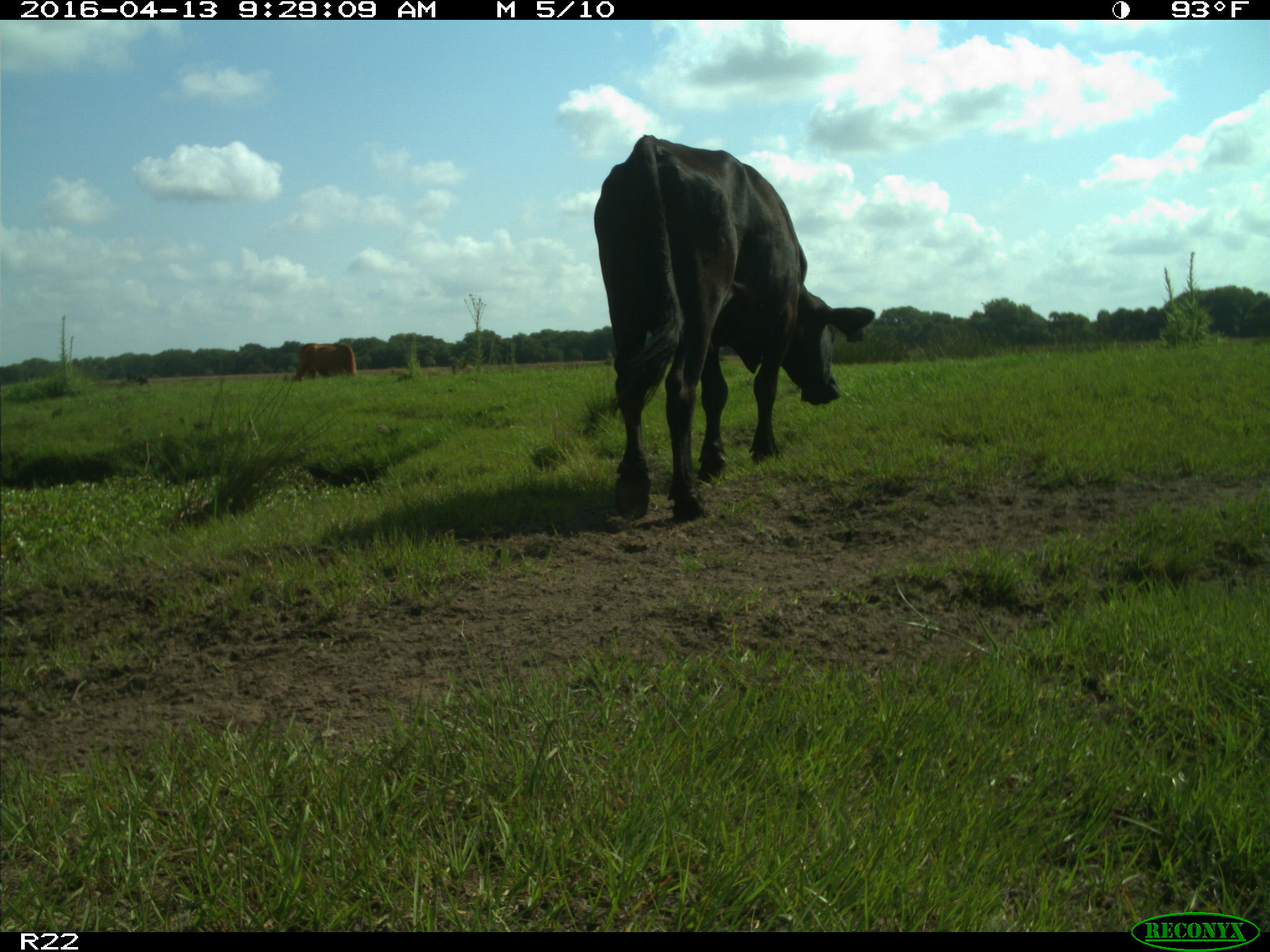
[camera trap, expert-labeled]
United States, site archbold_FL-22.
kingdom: Animalia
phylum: Chordata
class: Mammalia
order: Artiodactyla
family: Bovidae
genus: Bos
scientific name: Bos taurus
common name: domestic cow